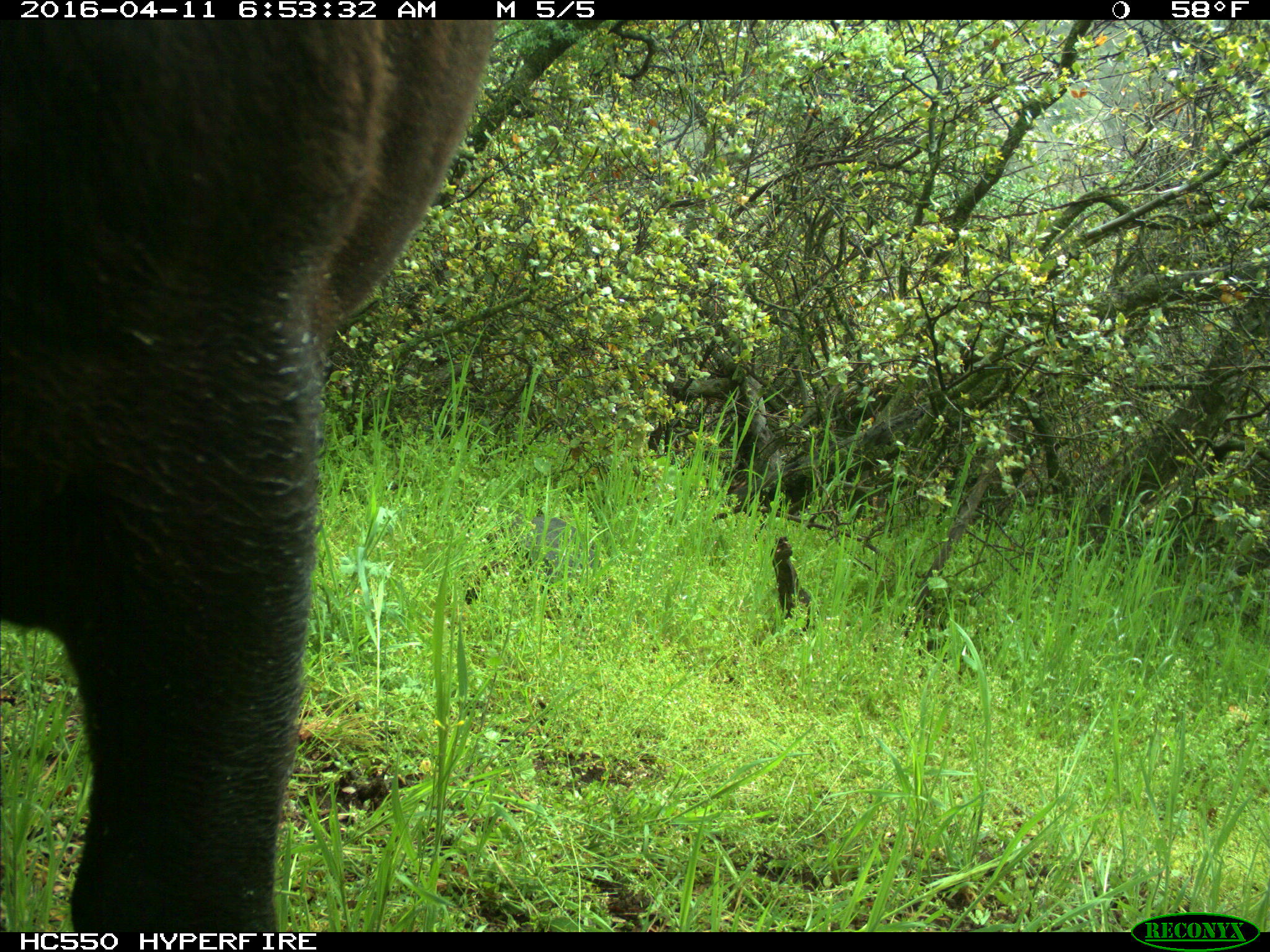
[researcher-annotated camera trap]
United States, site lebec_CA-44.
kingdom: Animalia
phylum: Chordata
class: Mammalia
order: Artiodactyla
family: Bovidae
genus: Bos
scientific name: Bos taurus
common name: domestic cow